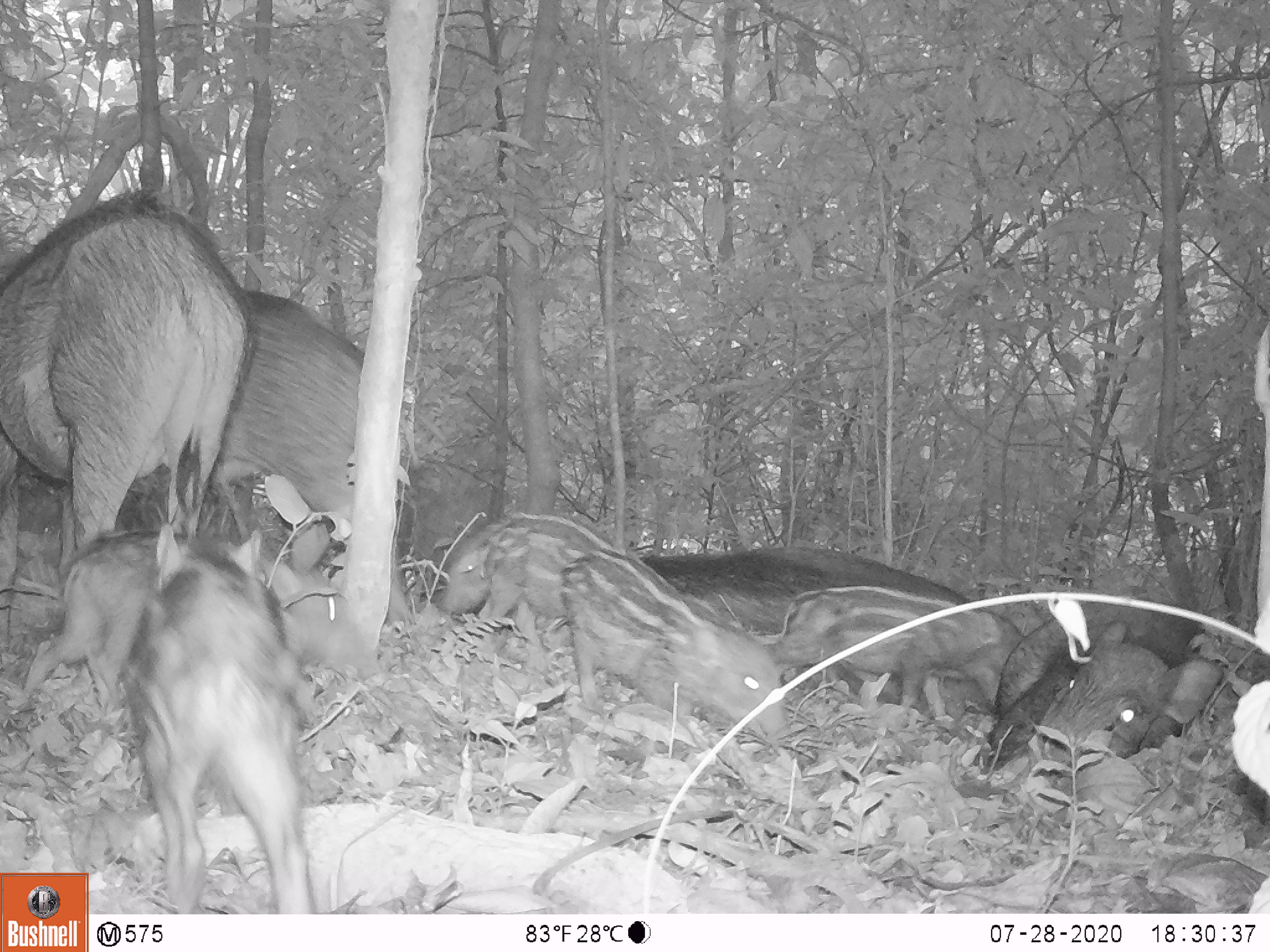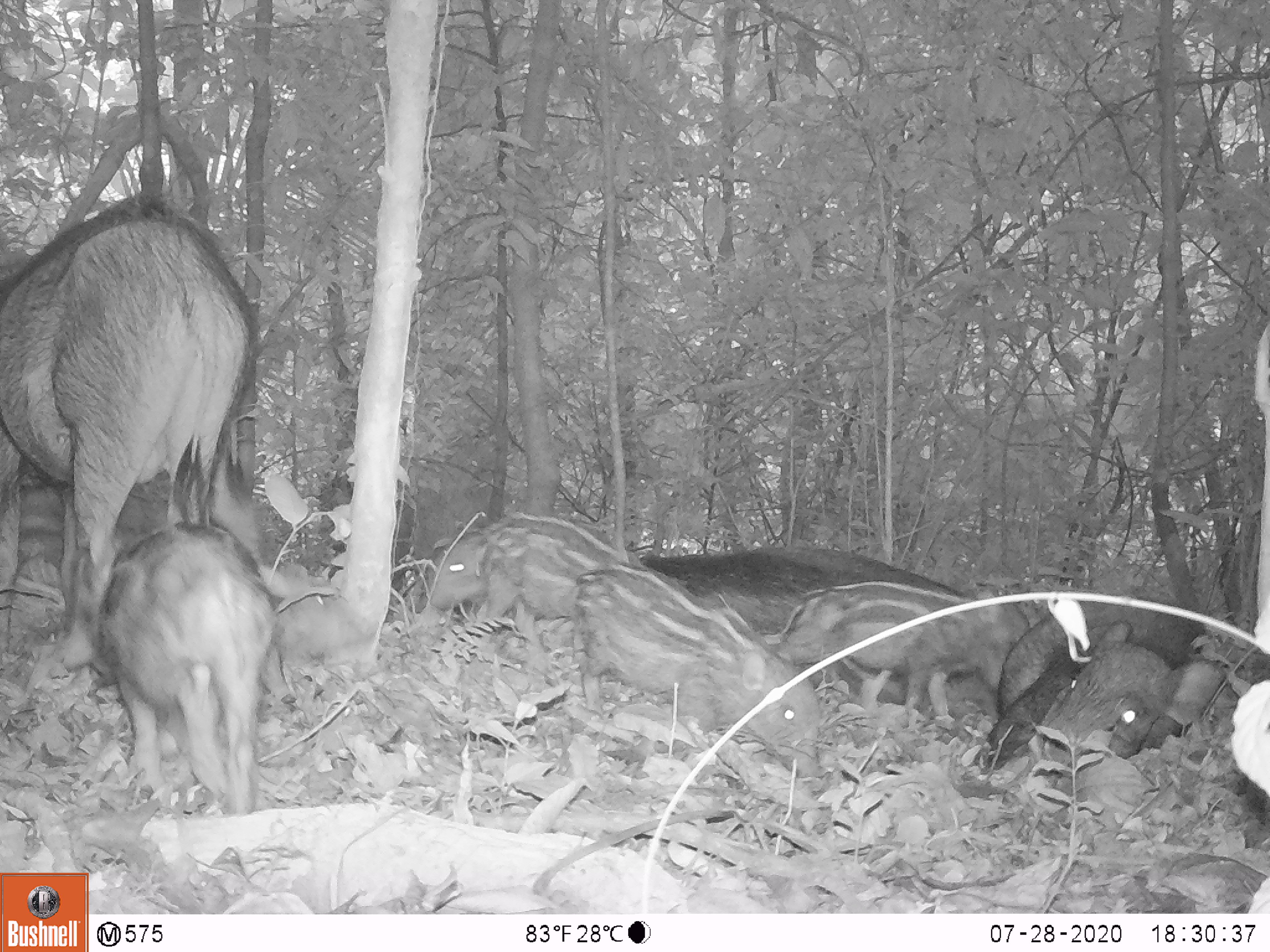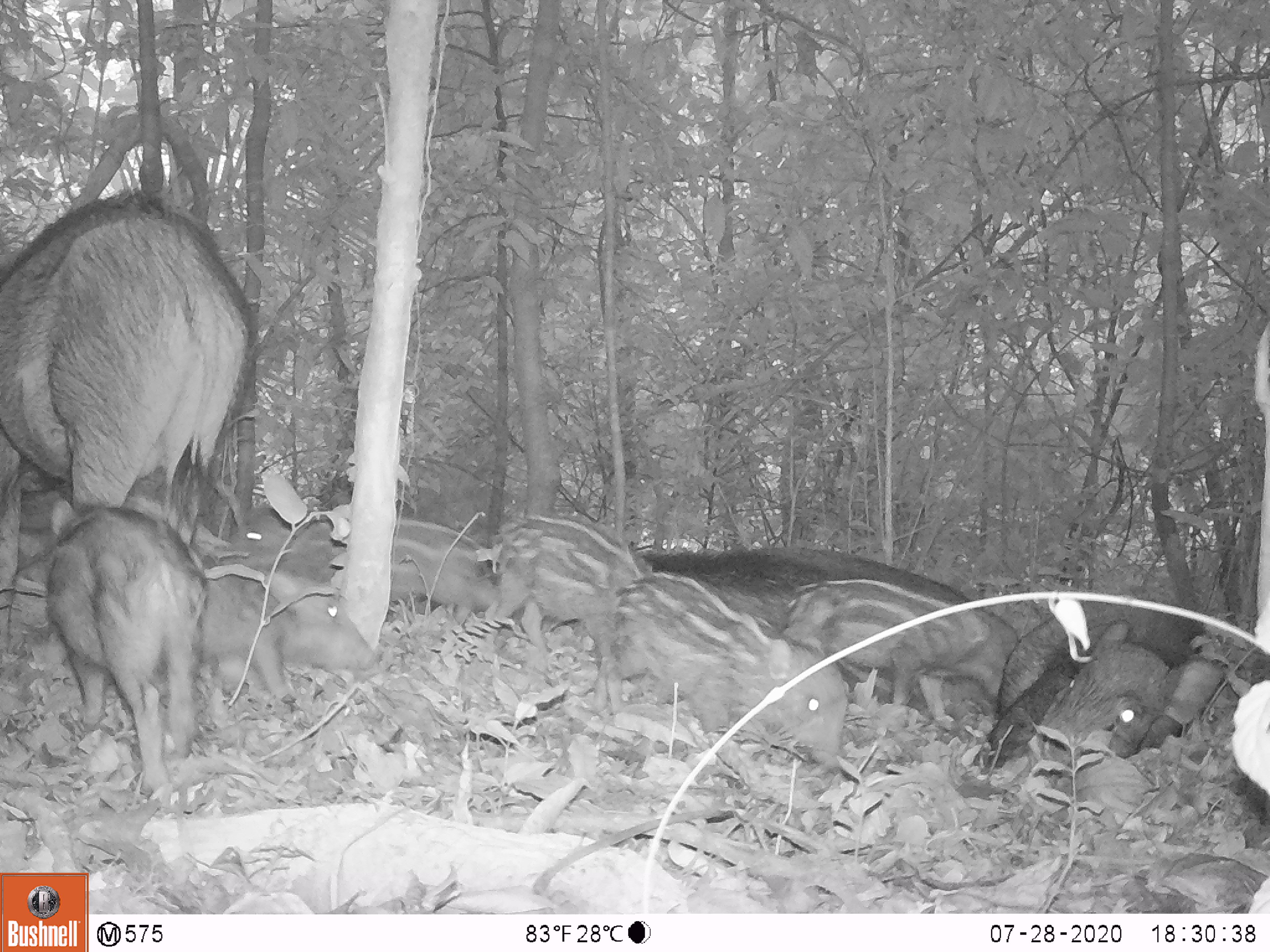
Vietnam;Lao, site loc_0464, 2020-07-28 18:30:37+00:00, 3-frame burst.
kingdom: Animalia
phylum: Chordata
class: Mammalia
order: Artiodactyla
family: Suidae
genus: Sus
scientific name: Sus scrofa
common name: eurasian wild pig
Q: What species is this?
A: Eurasian wild pig (Sus scrofa).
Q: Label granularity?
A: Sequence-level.